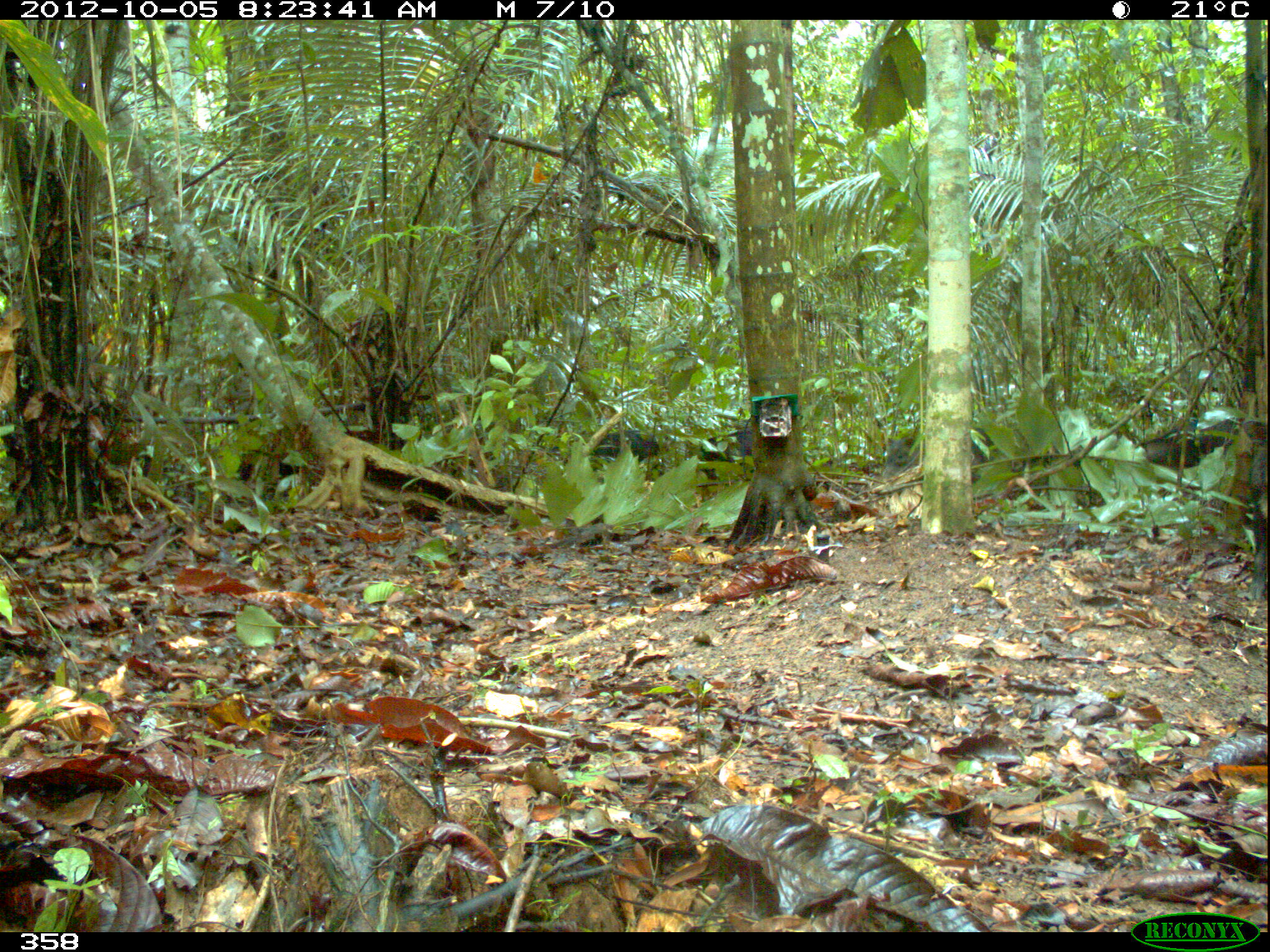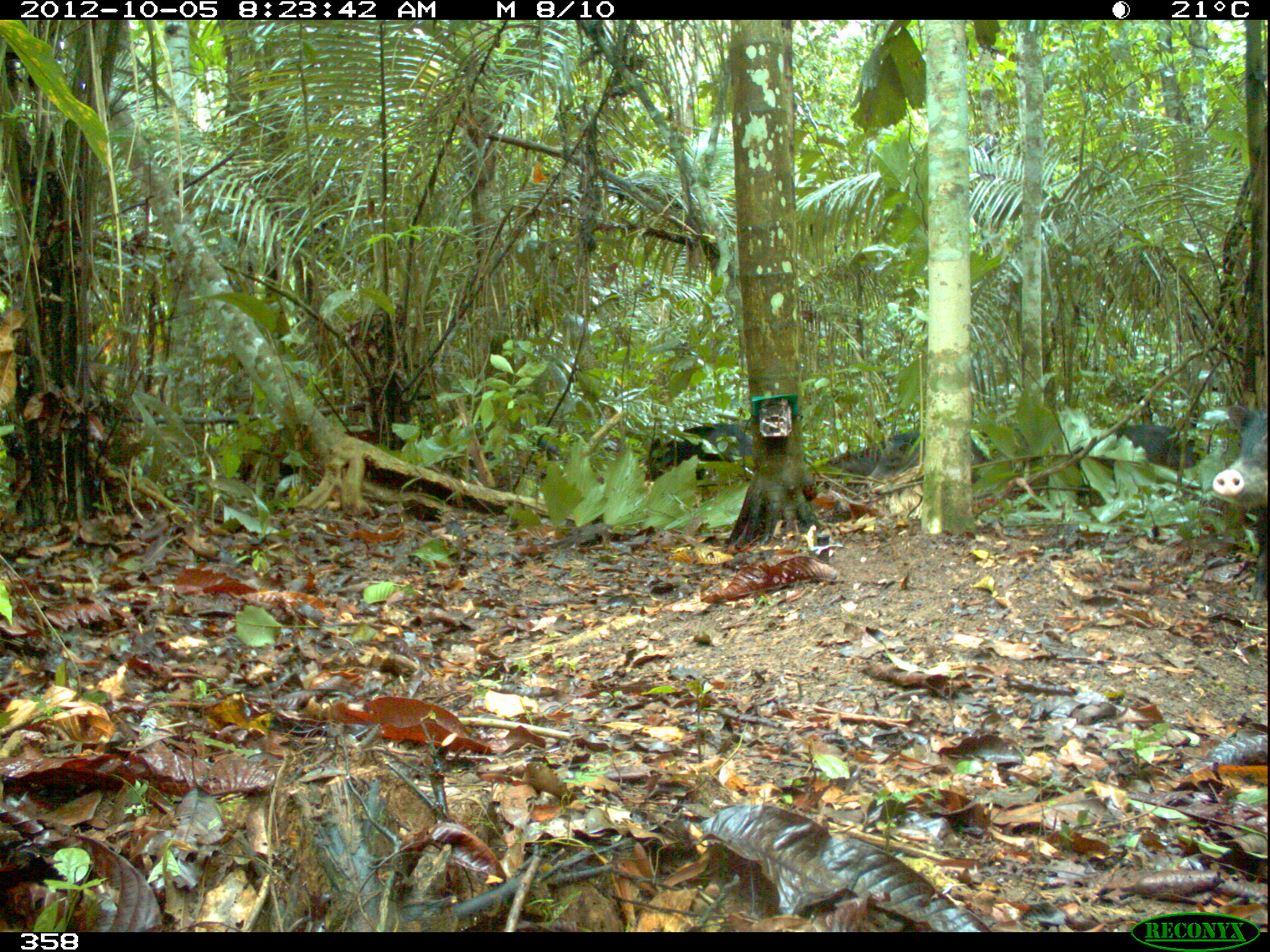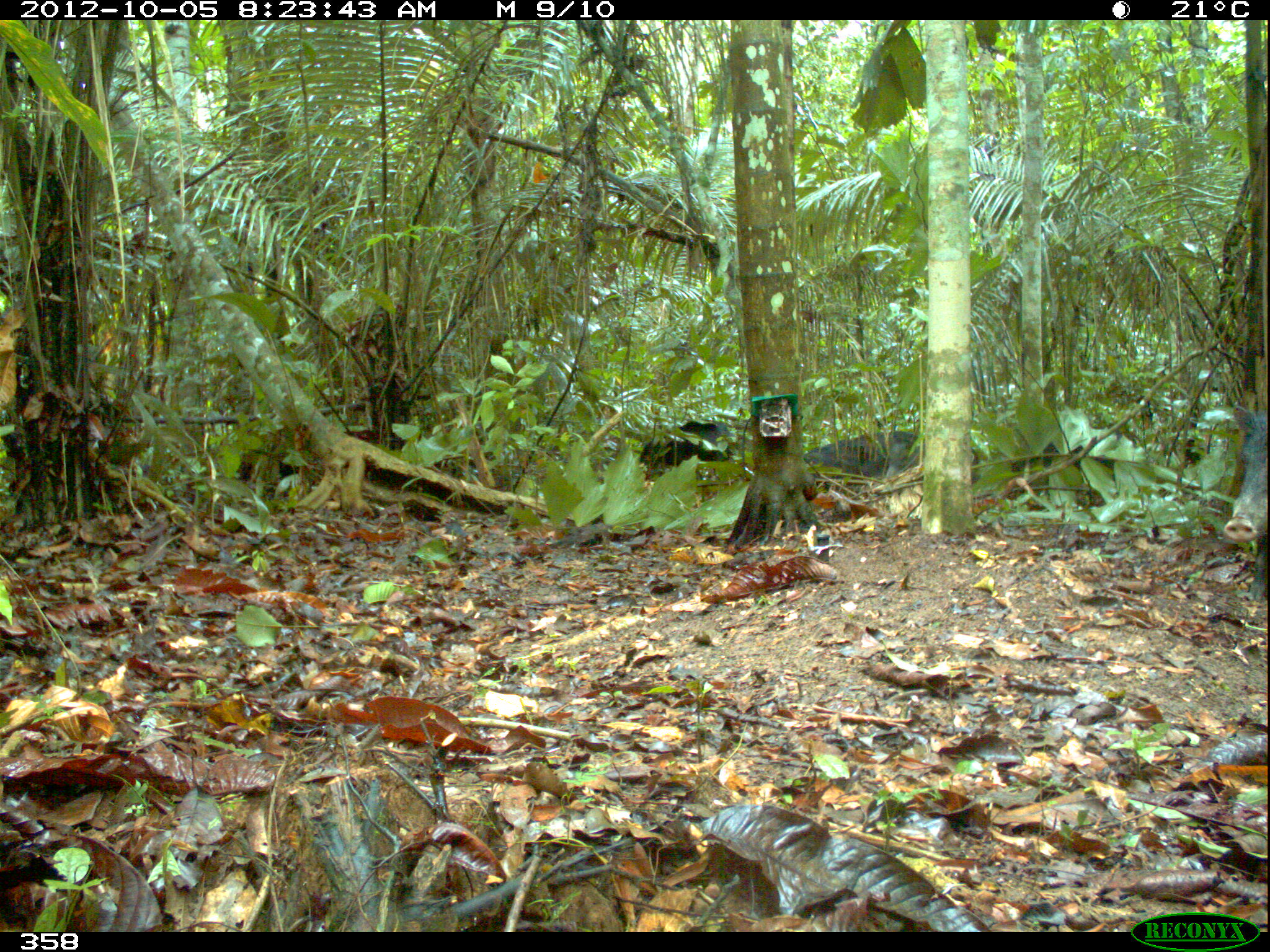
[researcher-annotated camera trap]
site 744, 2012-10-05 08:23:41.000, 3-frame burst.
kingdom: Animalia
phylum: Chordata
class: Mammalia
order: Artiodactyla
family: Tayassuidae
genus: Tayassu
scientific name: Tayassu pecari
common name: white-lipped peccary